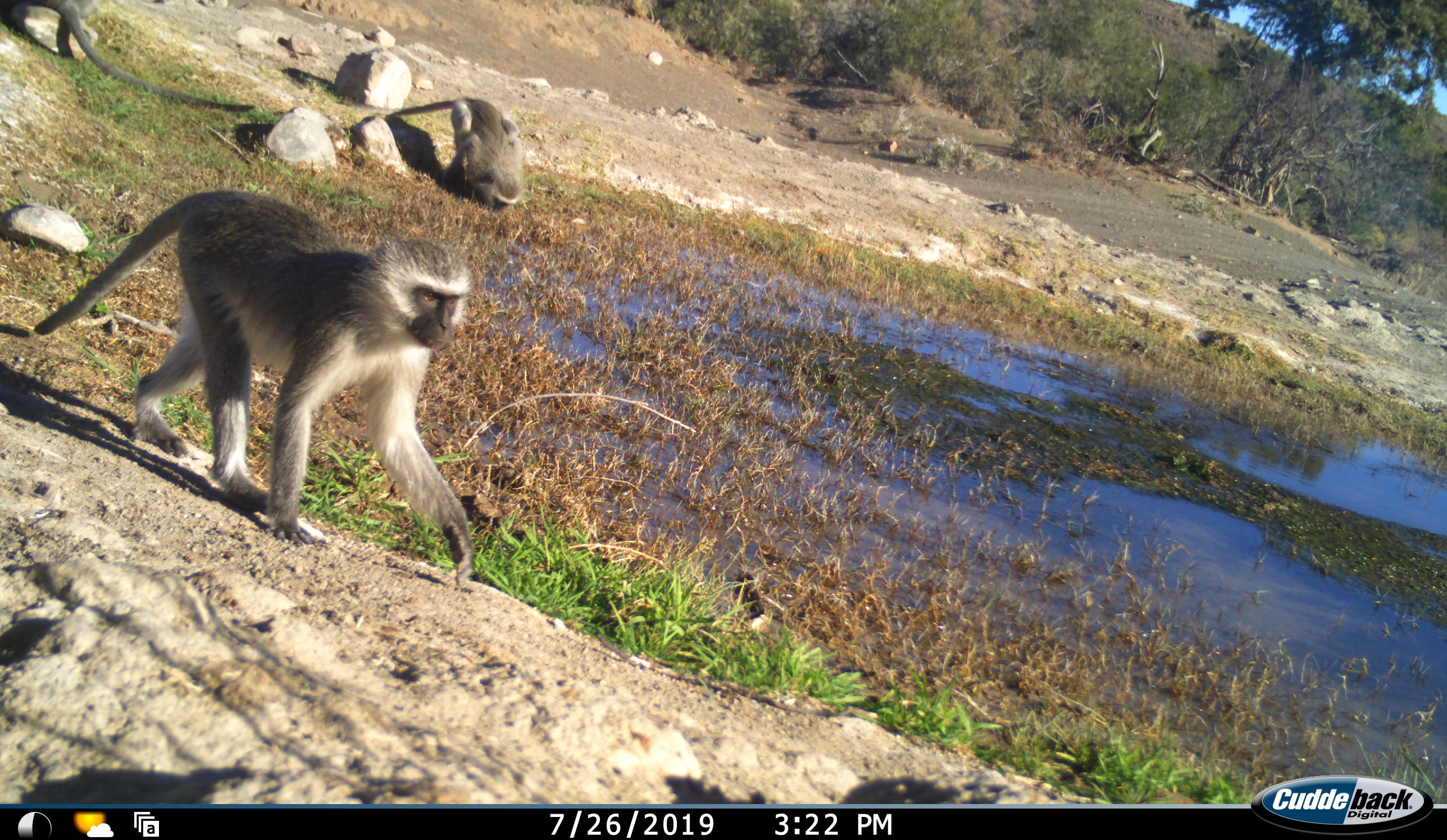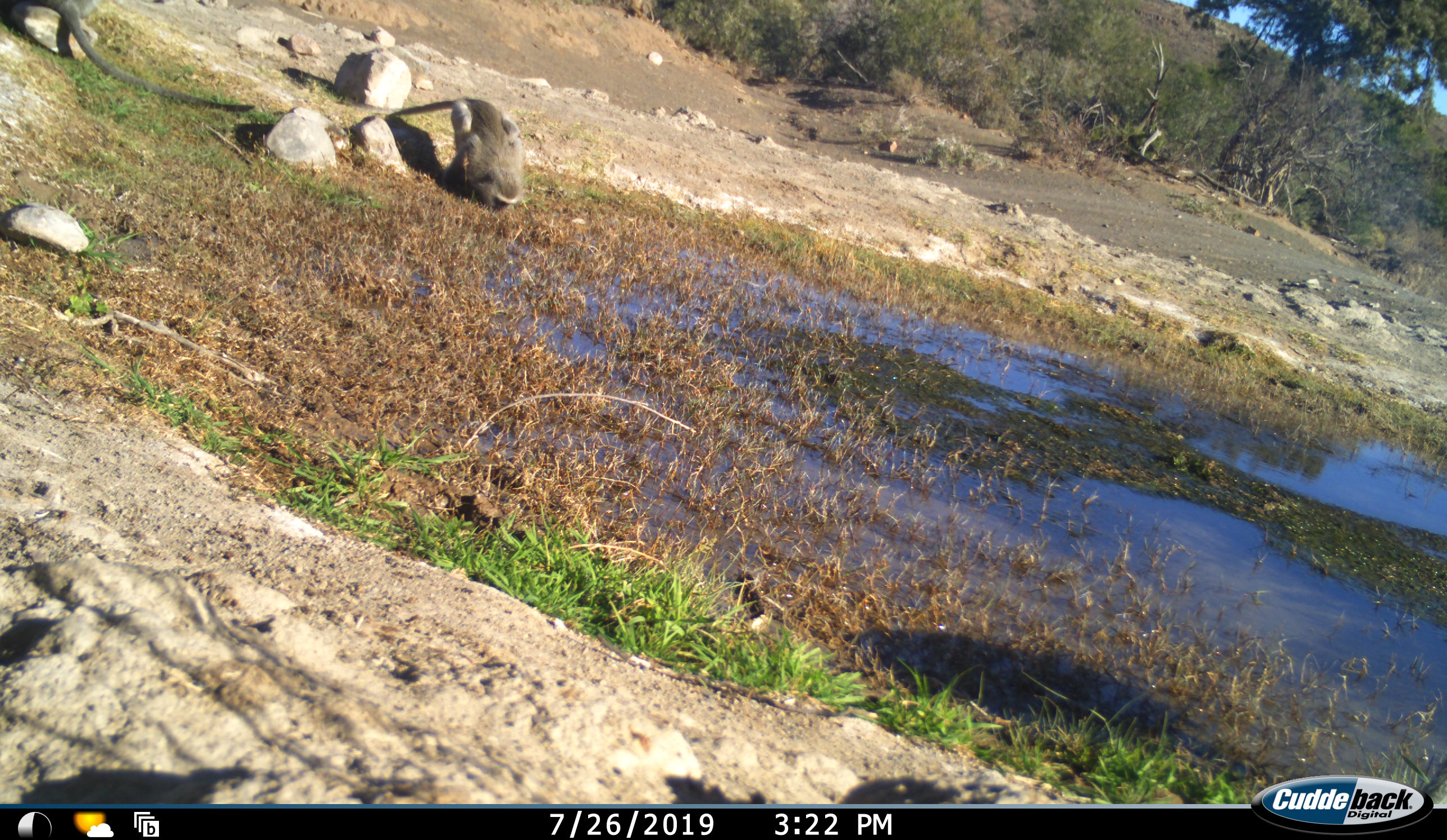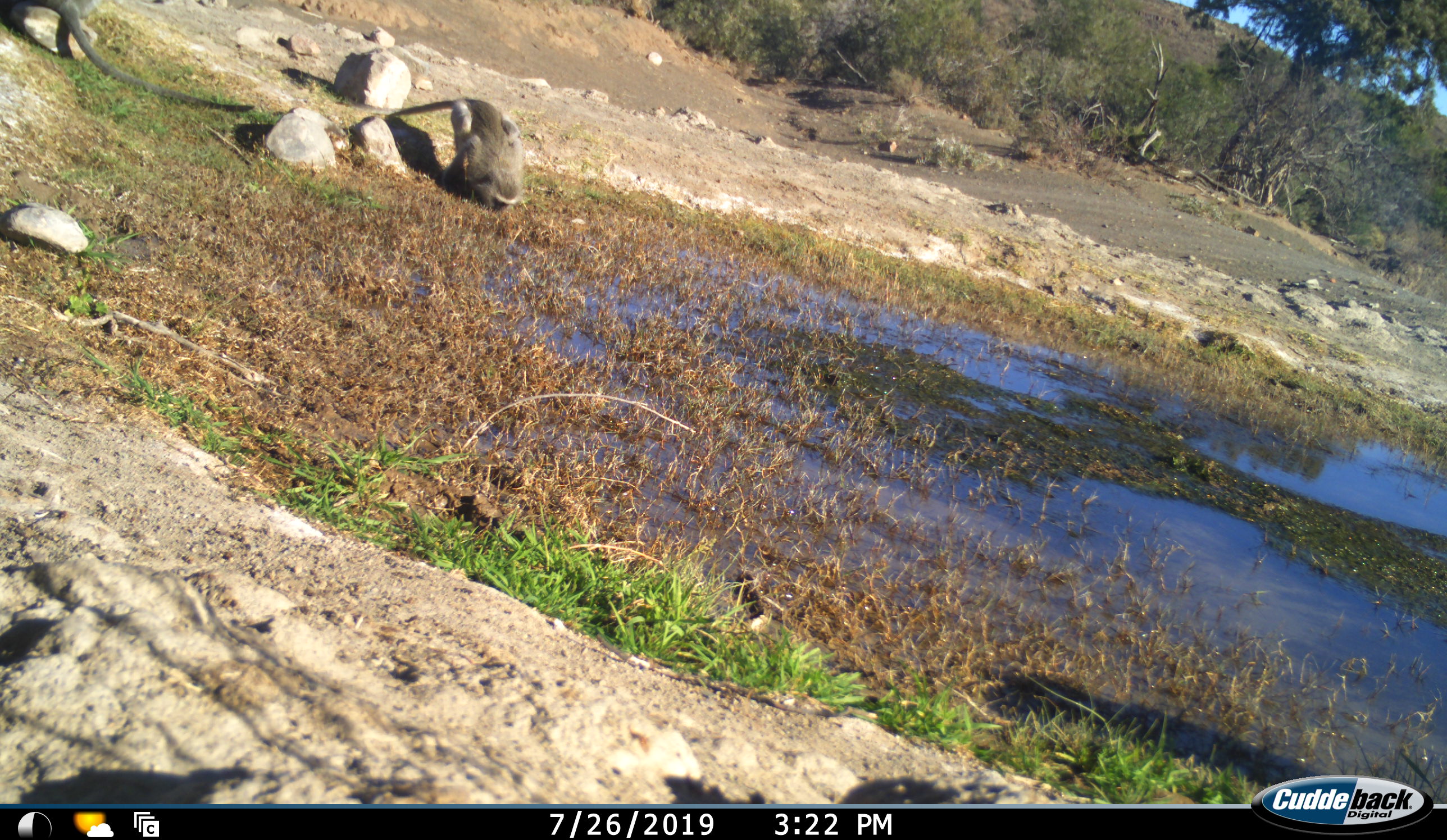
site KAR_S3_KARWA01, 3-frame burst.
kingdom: Animalia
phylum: Chordata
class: Mammalia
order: Primates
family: Cercopithecidae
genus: Chlorocebus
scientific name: Chlorocebus pygerythrus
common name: vervet monkey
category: monkeyvervet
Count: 3.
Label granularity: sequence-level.